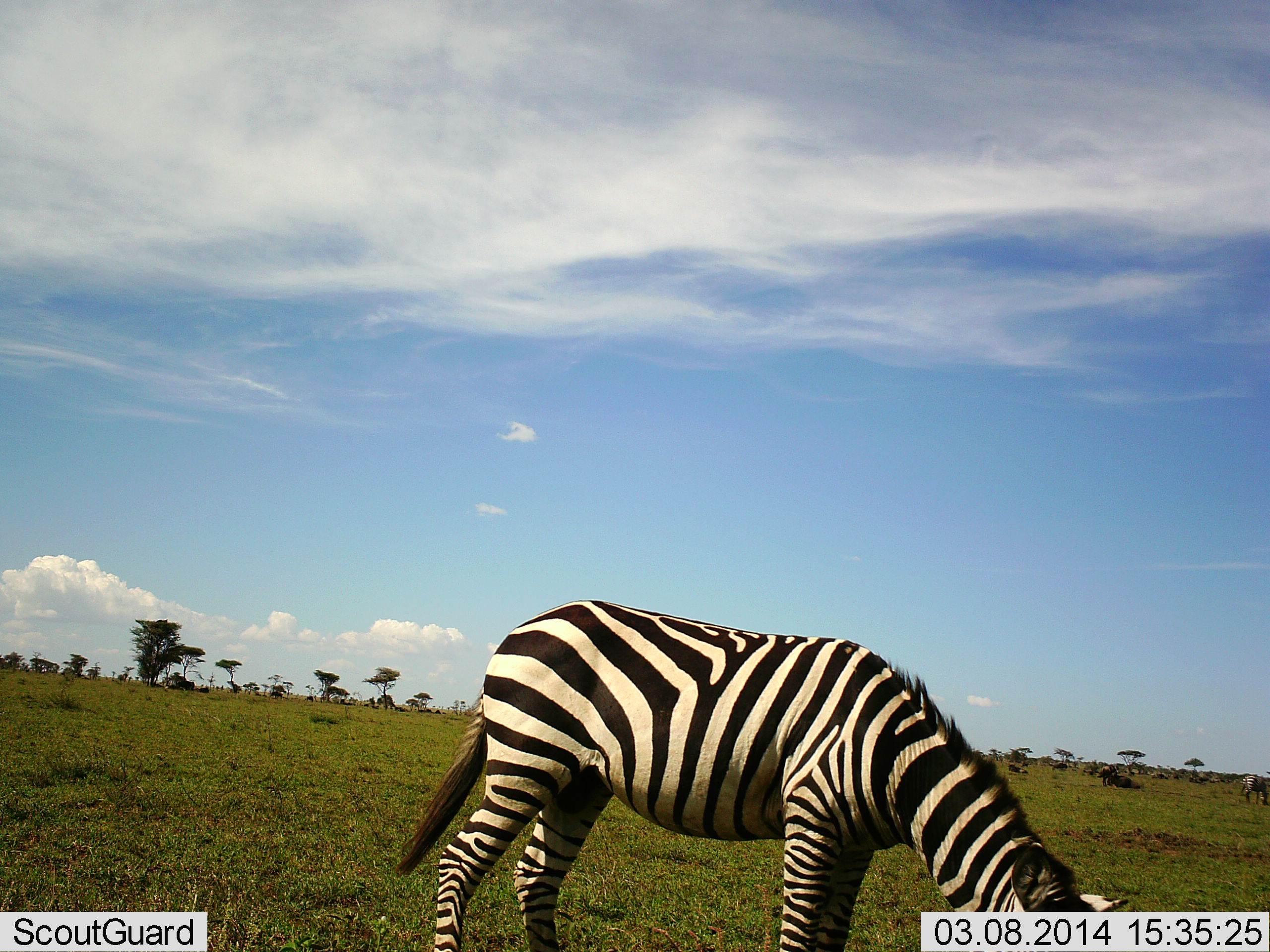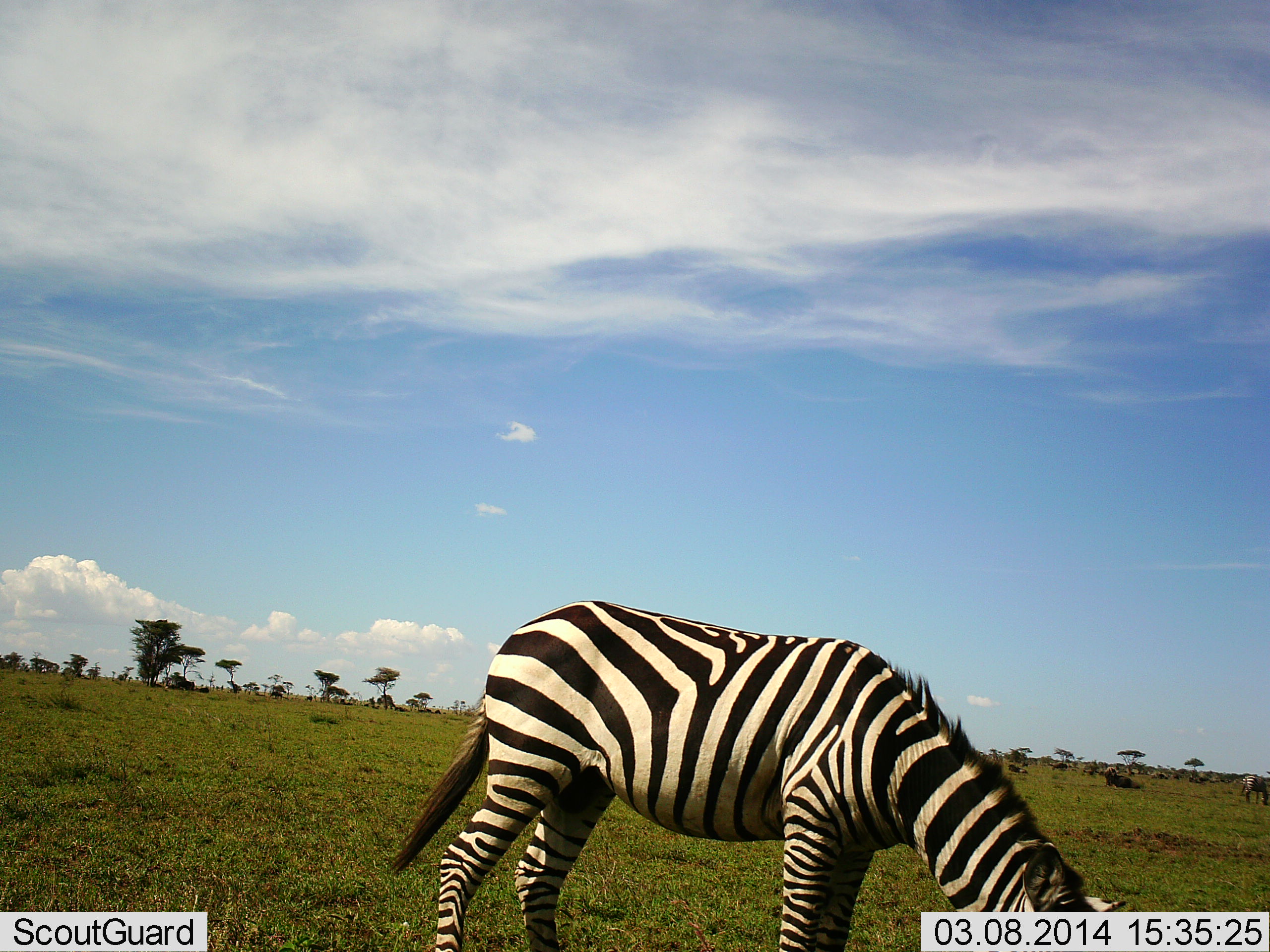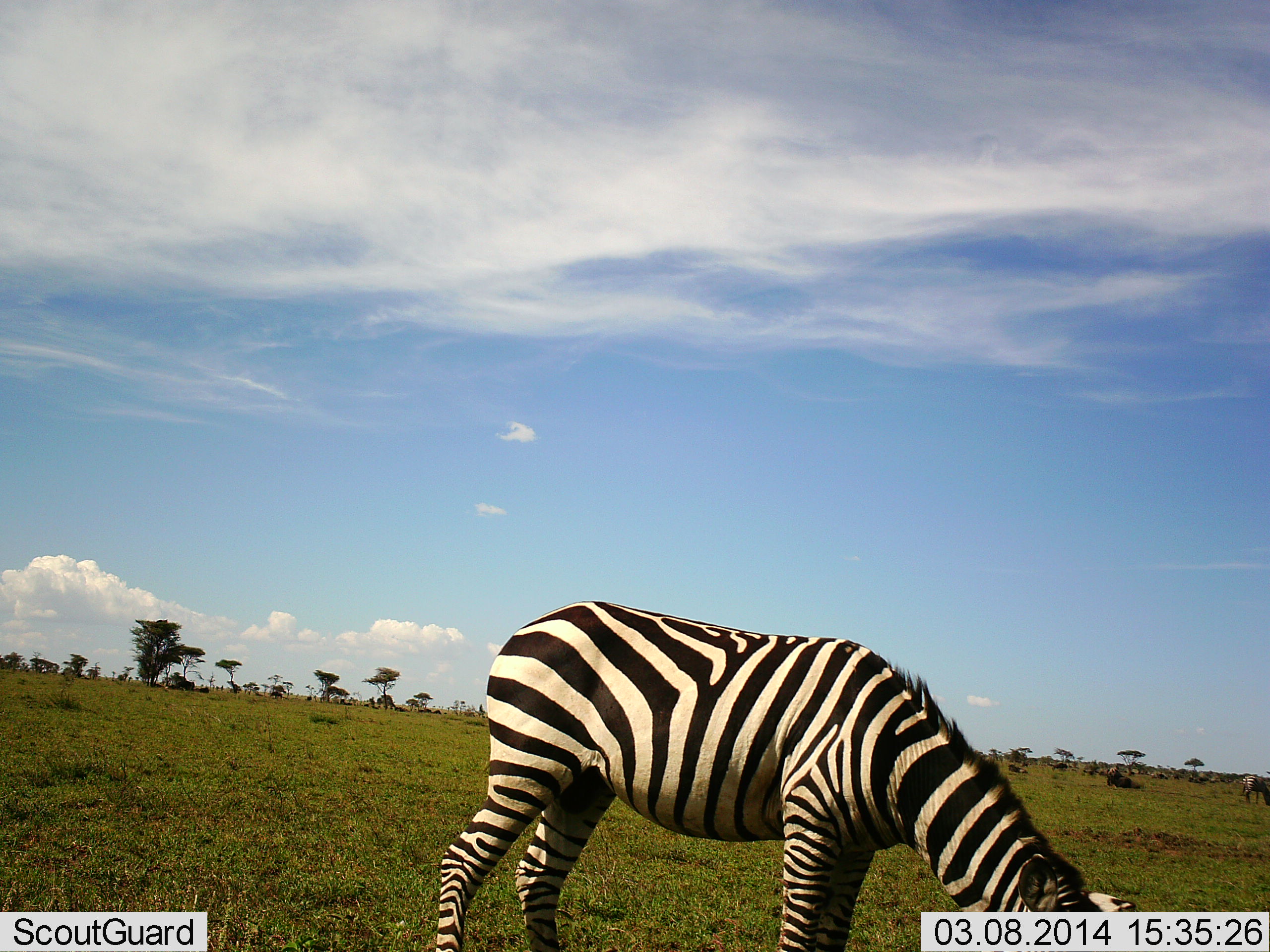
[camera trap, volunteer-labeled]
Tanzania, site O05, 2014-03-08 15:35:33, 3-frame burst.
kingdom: Animalia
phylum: Chordata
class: Mammalia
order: Perissodactyla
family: Equidae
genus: Equus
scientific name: Equus quagga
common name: plains zebra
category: zebra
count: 1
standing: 12%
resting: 0%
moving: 6%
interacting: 0%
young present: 0%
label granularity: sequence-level